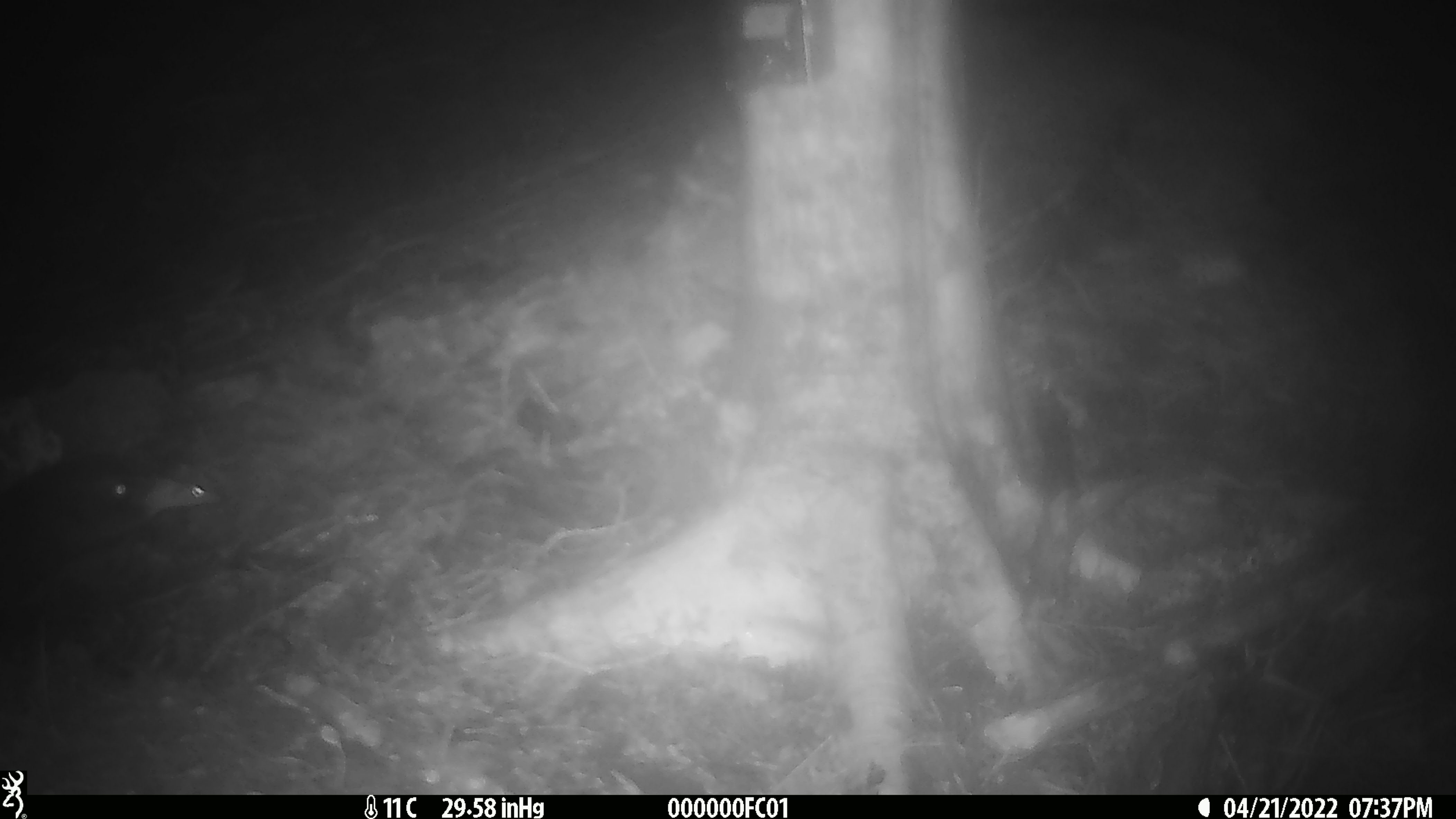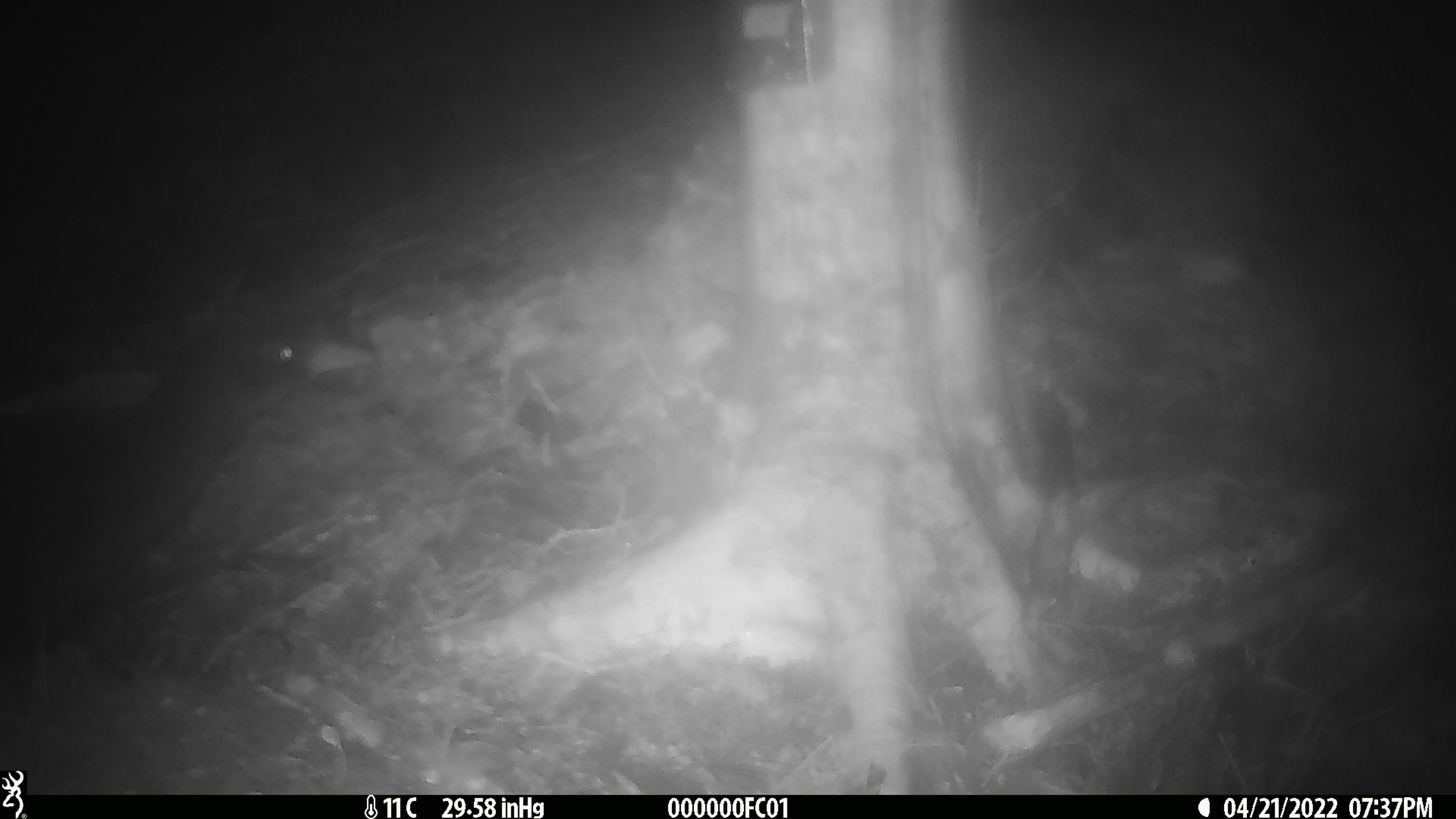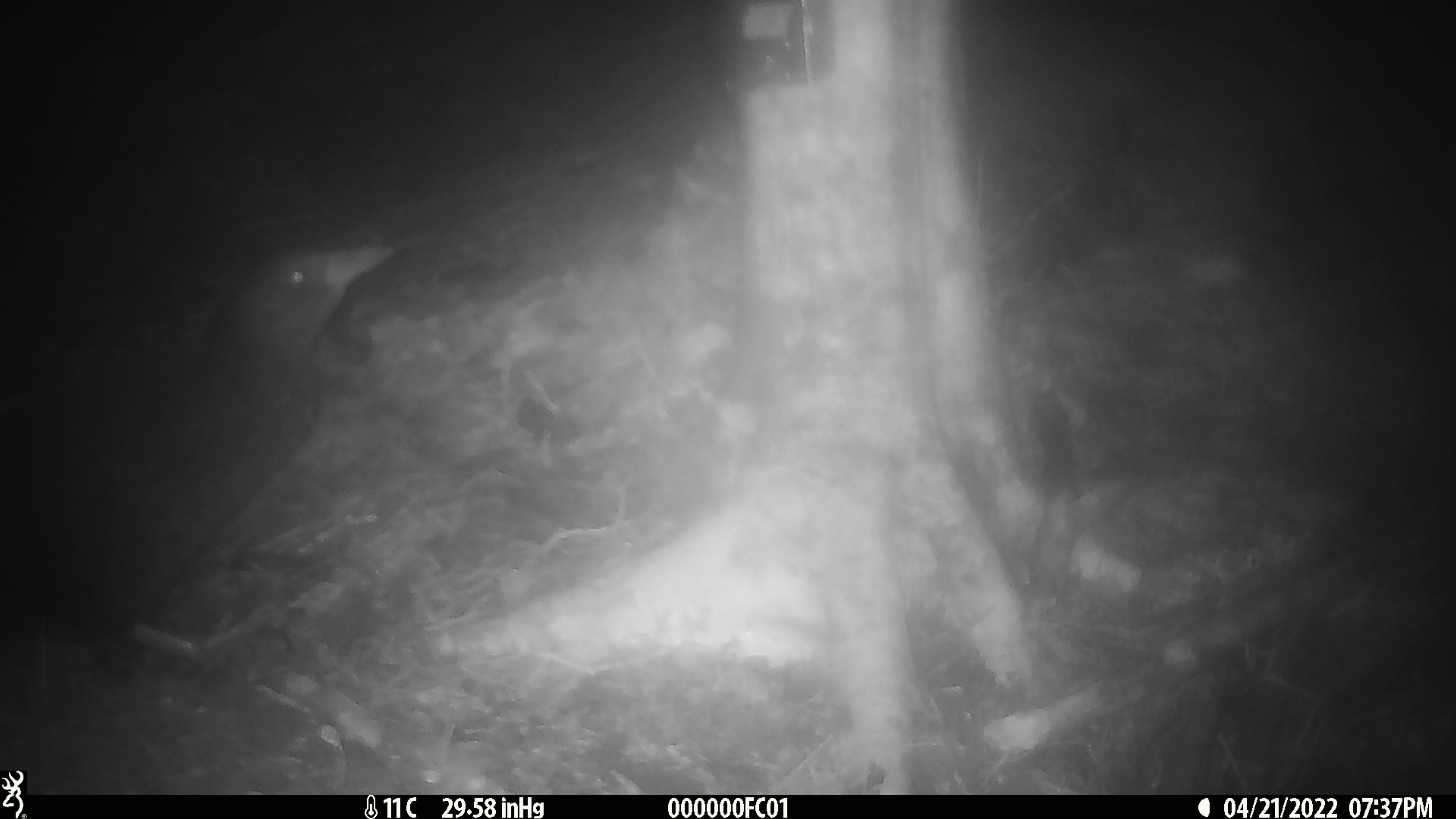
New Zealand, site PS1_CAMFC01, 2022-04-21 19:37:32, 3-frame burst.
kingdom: Animalia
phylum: Chordata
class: Aves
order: Gruiformes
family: Rallidae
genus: Gallirallus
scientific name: Gallirallus australis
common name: weka